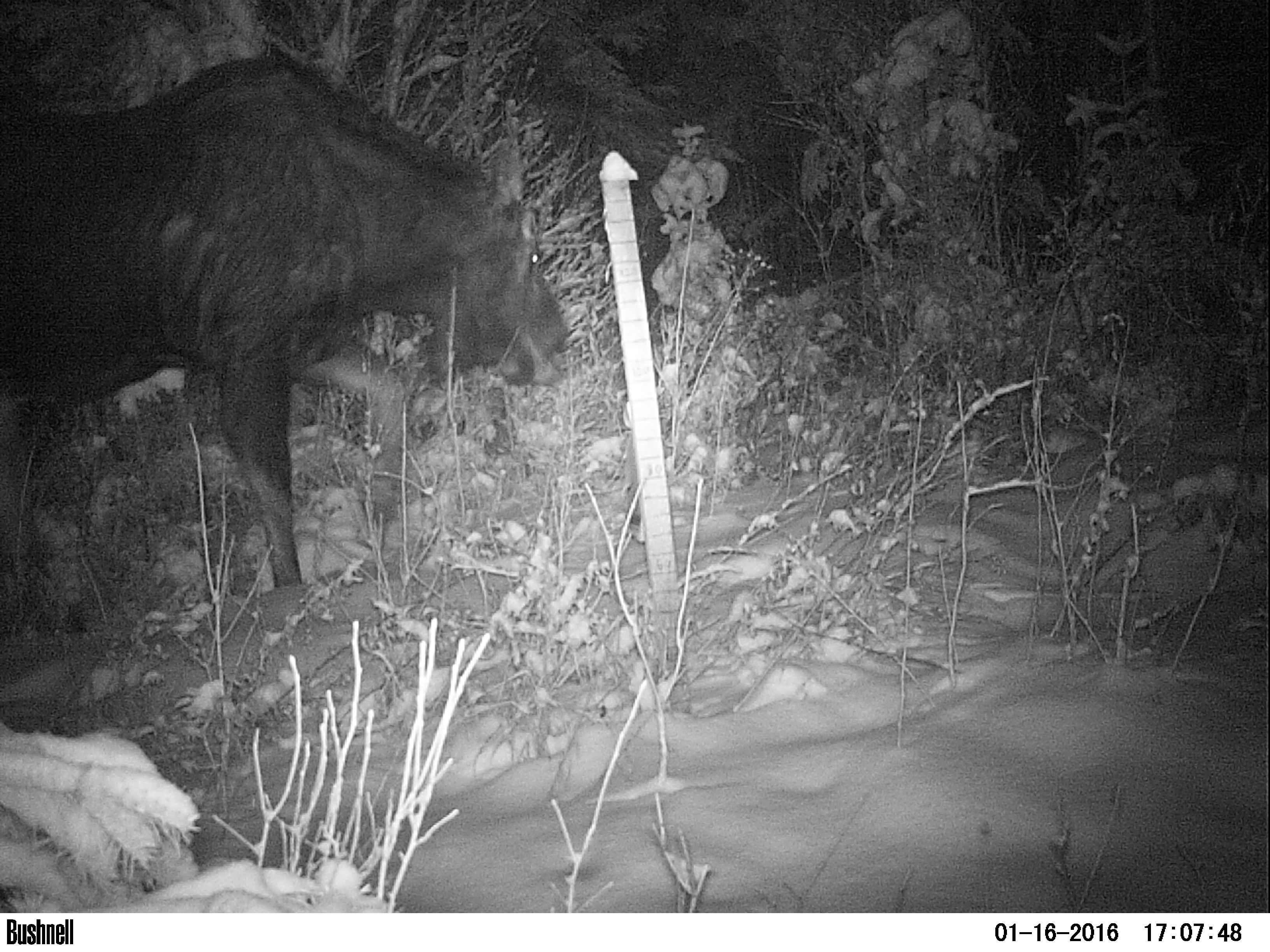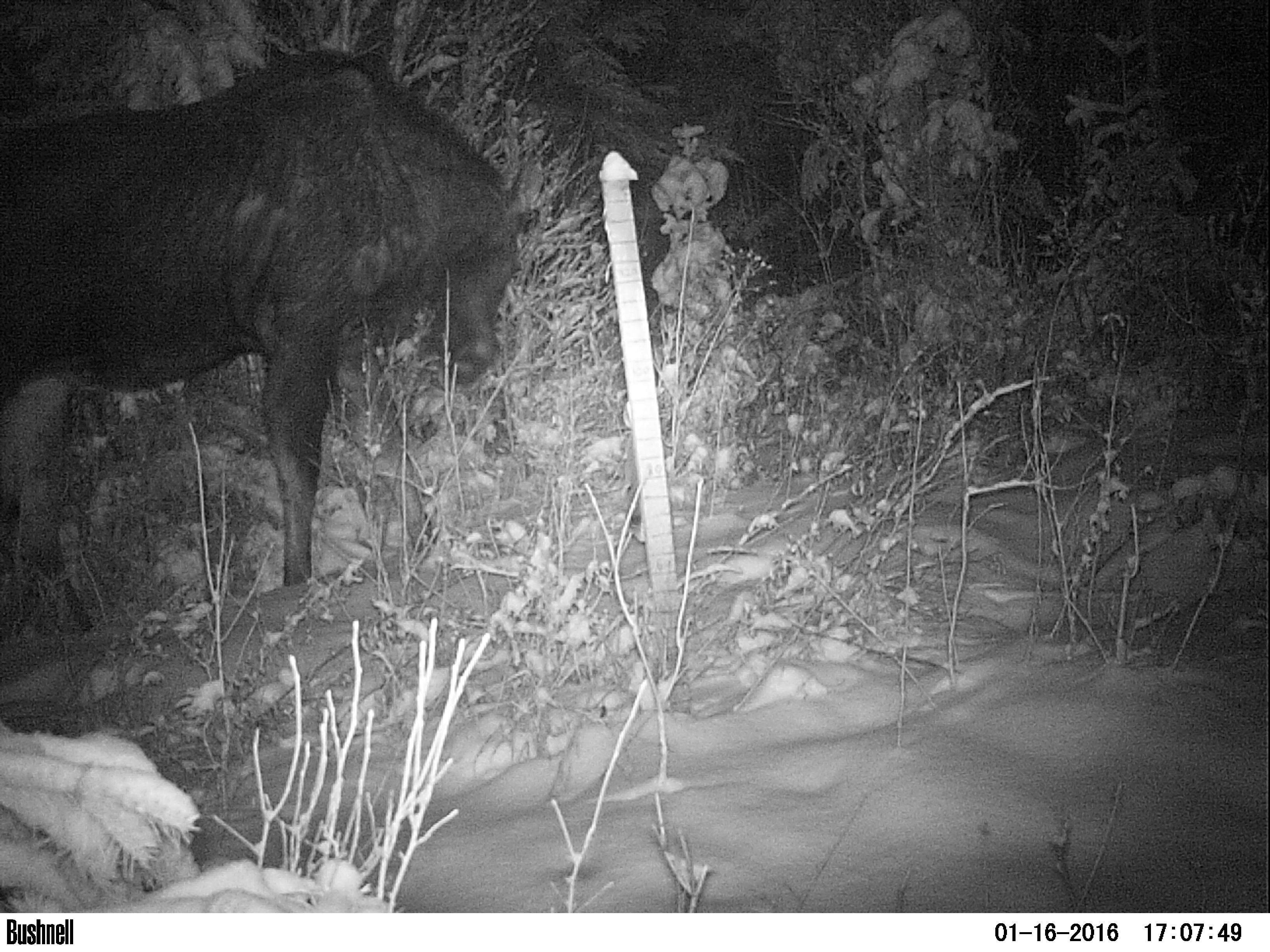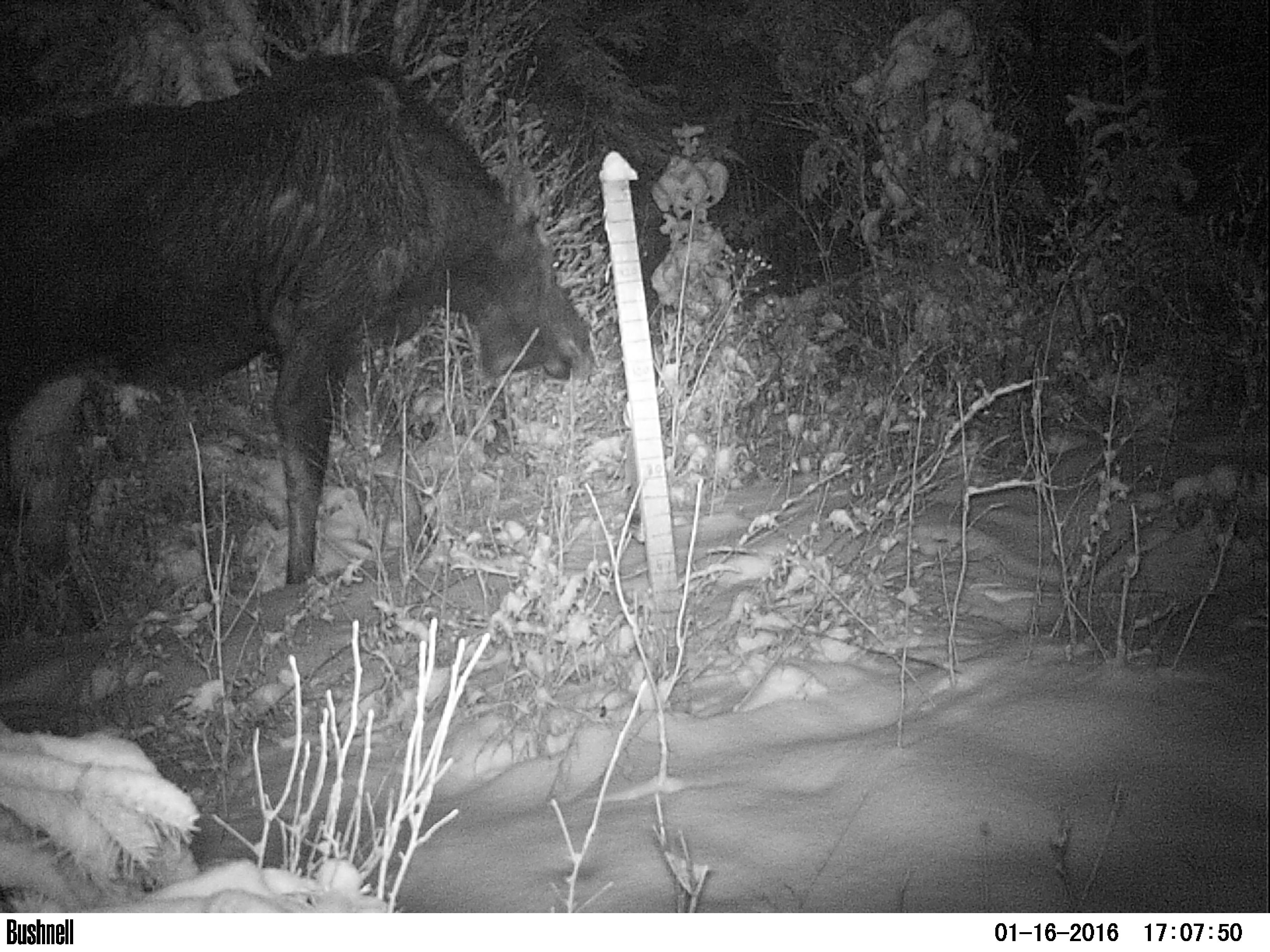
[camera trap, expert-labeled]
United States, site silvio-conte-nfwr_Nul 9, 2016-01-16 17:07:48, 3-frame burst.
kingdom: Animalia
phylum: Chordata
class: Mammalia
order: Artiodactyla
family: Cervidae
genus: Alces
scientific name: Alces alces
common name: moose